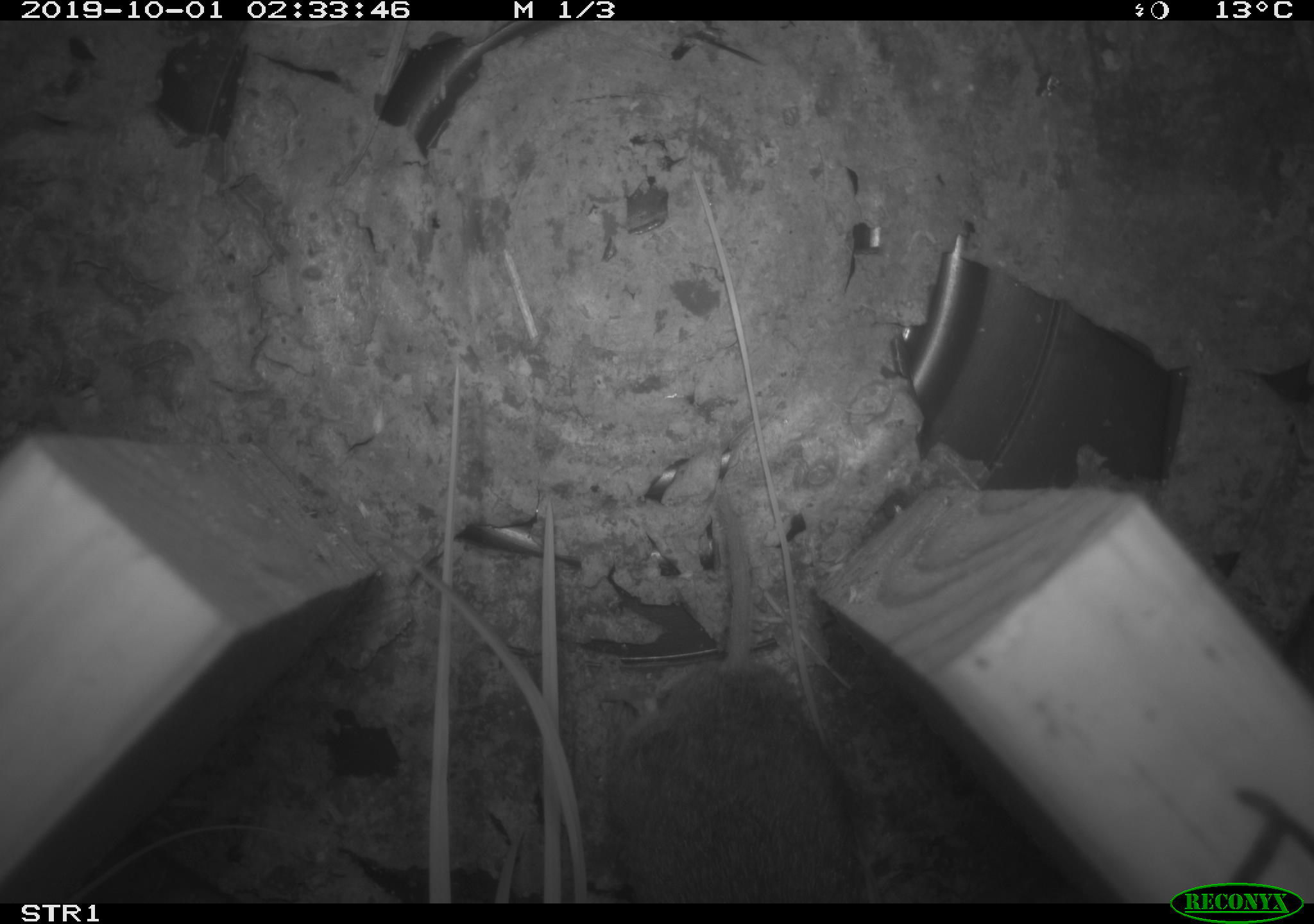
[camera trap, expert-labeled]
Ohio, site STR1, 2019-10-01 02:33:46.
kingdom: Animalia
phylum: Chordata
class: Mammalia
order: Rodentia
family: Cricetidae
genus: Microtus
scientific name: Microtus pennsylvanicus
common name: meadow vole